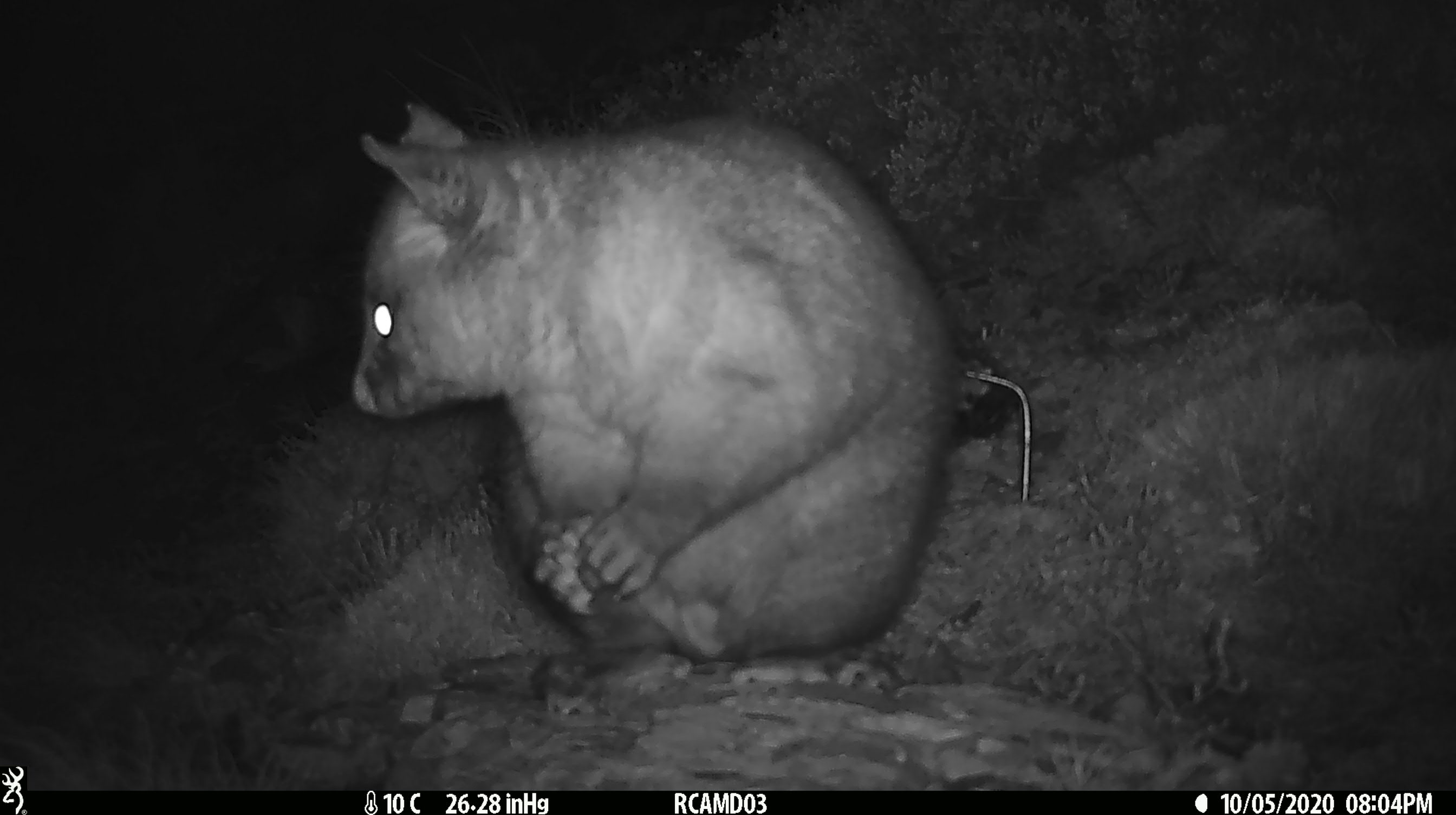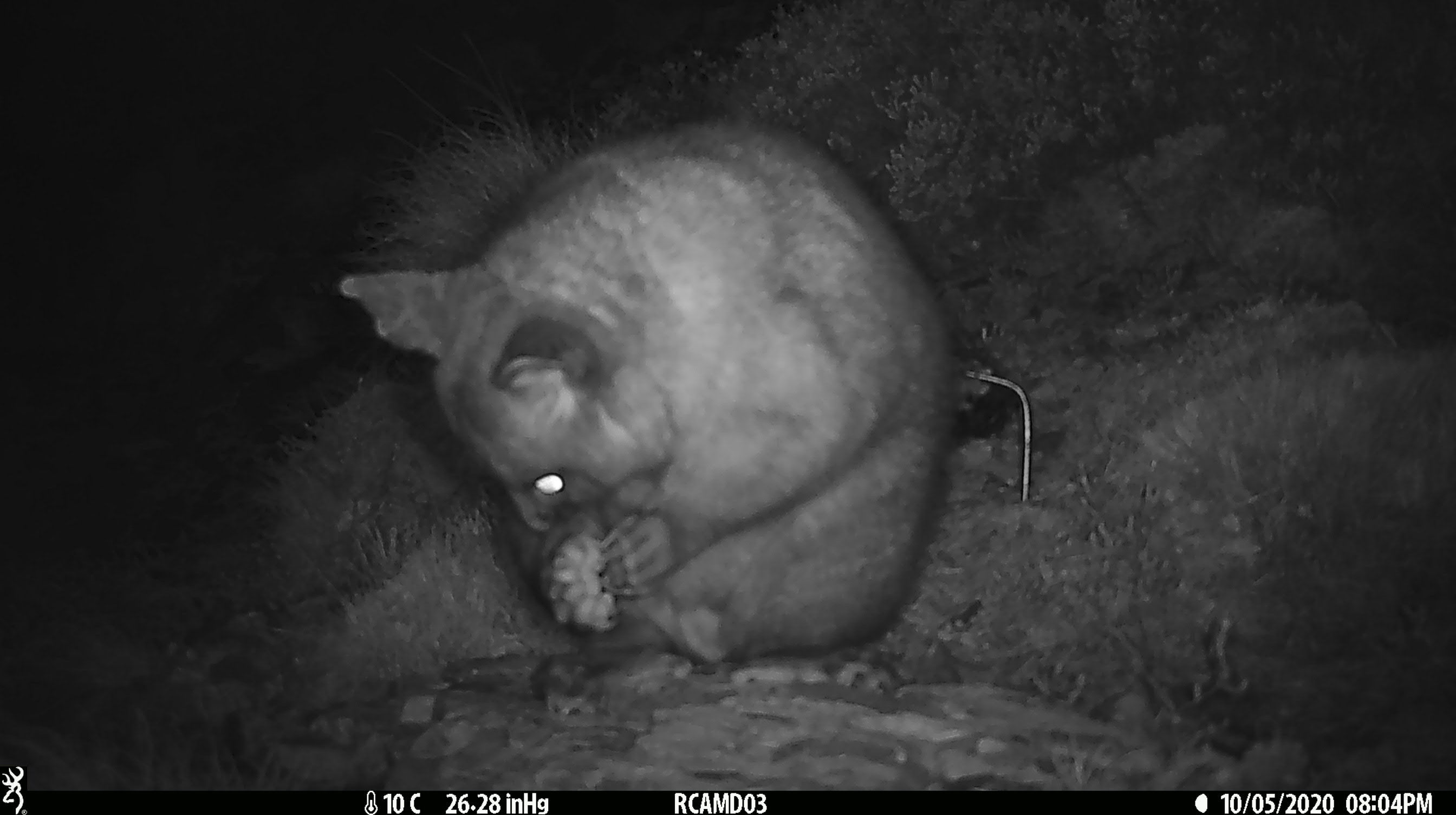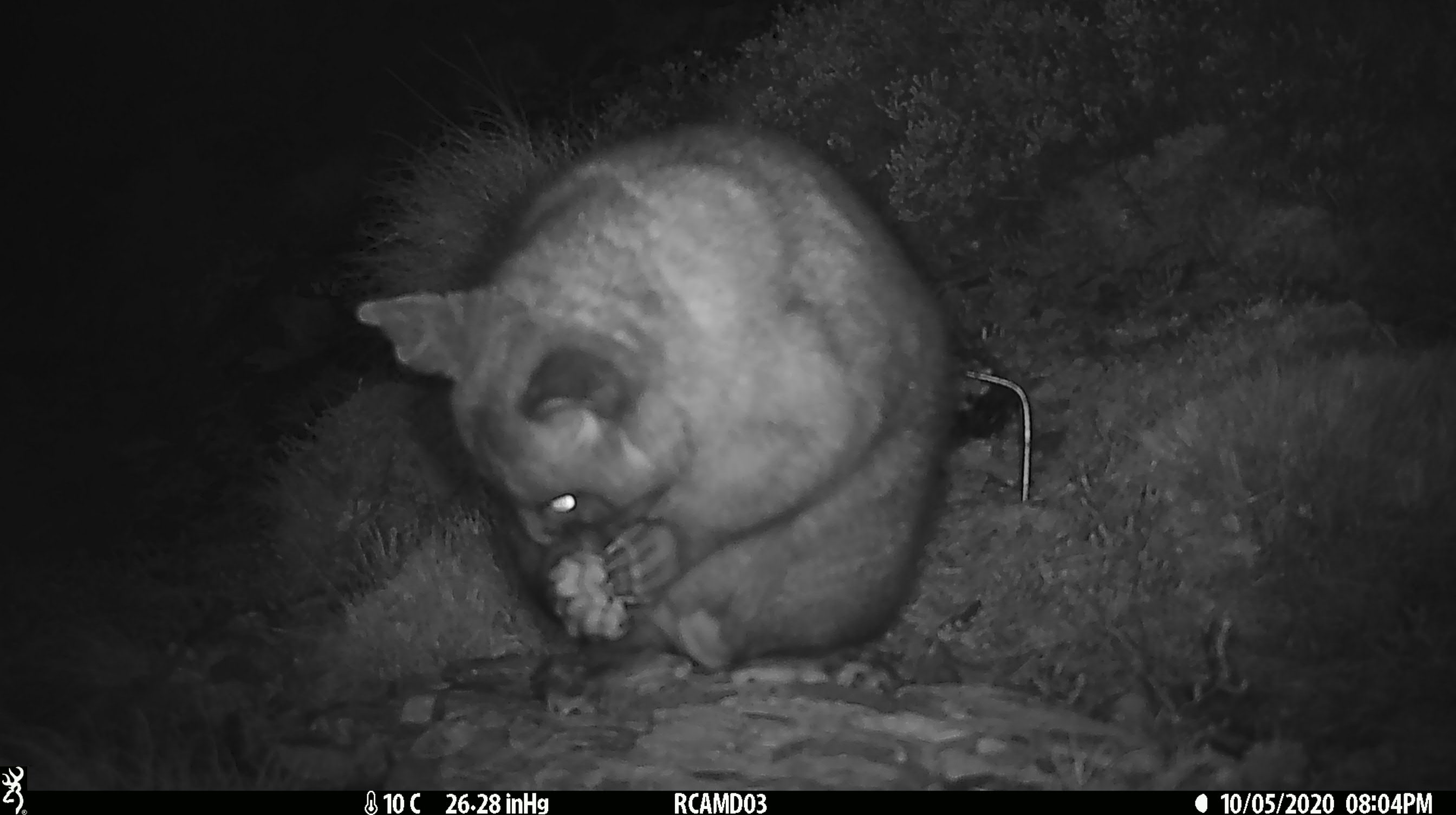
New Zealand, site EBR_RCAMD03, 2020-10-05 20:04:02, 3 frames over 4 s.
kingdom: Animalia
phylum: Chordata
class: Mammalia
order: Diprotodontia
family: Phalangeridae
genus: Trichosurus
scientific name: Trichosurus vulpecula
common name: common brushtail possum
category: possum